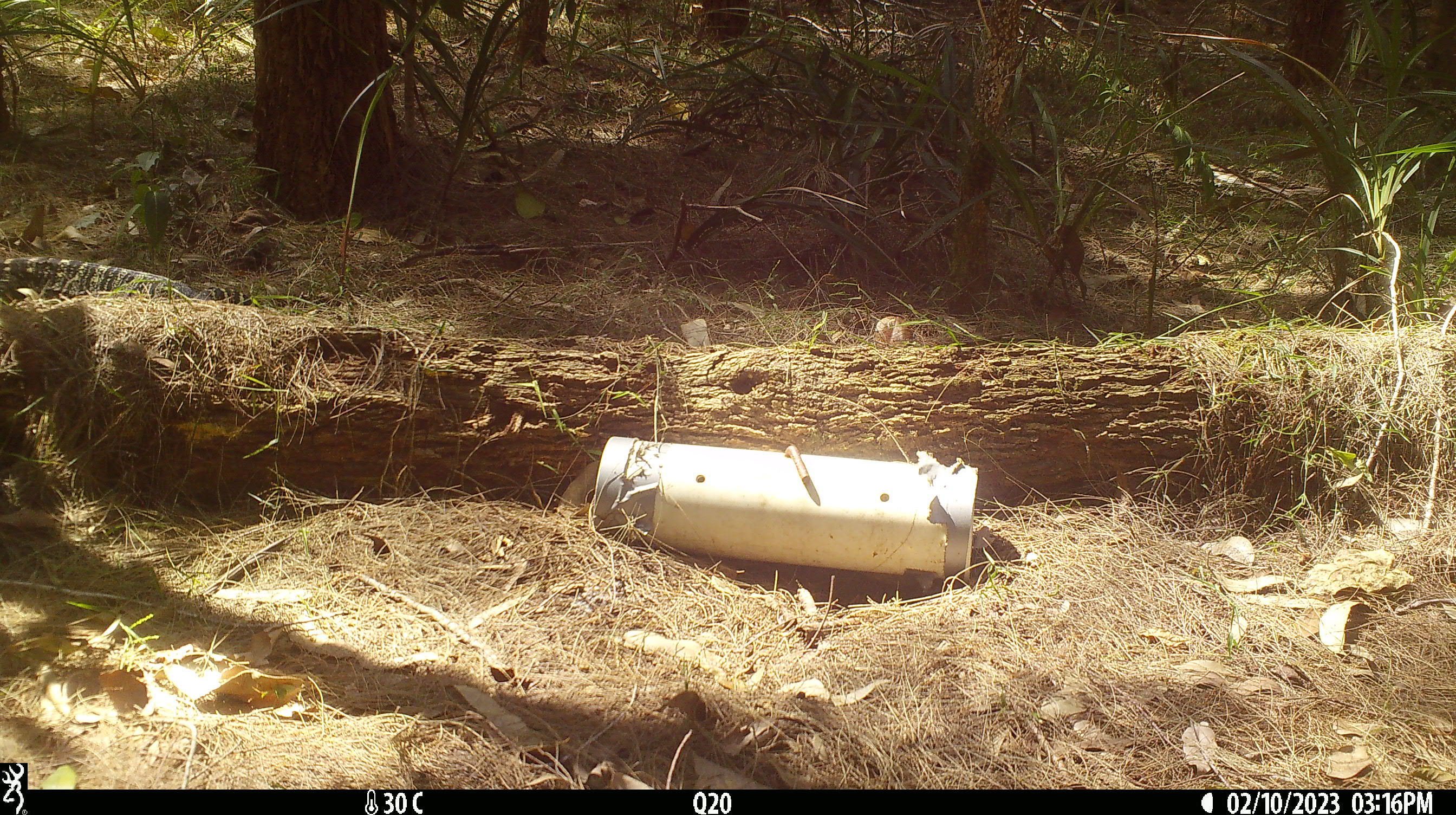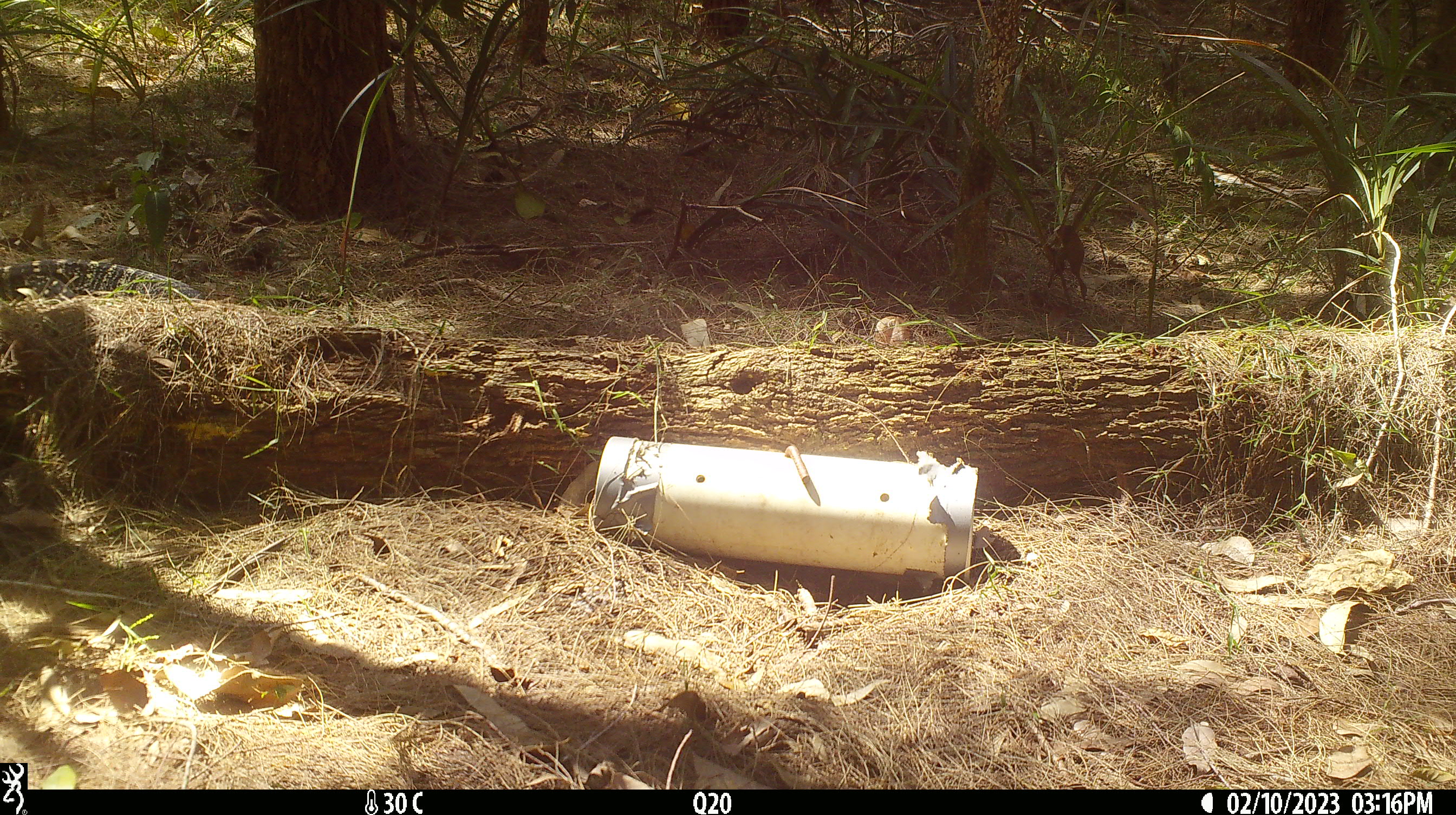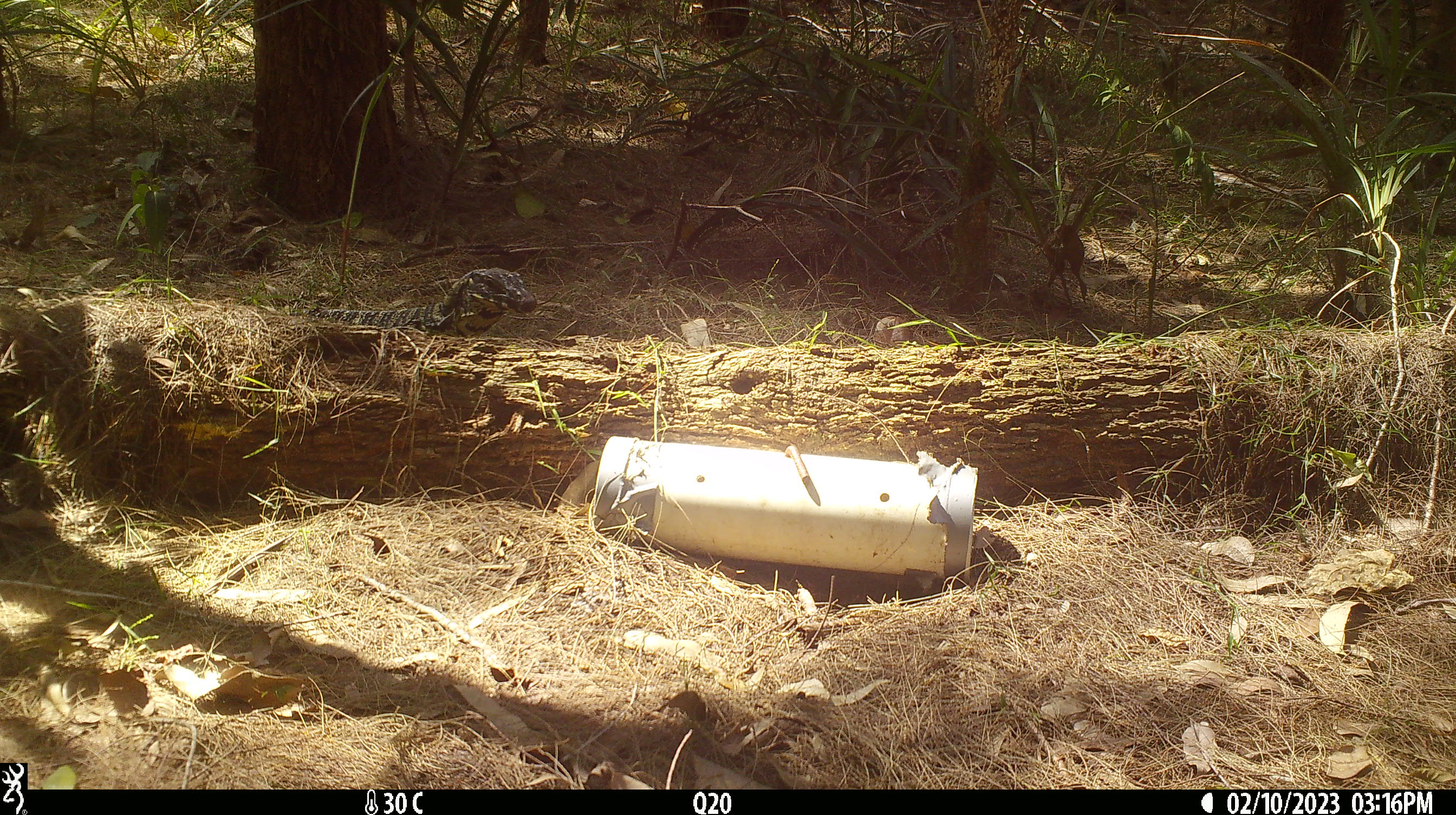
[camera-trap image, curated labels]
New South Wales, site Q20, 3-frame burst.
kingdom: Animalia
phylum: Chordata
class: Reptilia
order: Squamata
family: Varanidae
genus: Varanus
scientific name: Varanus varius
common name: lace monitor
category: goanna